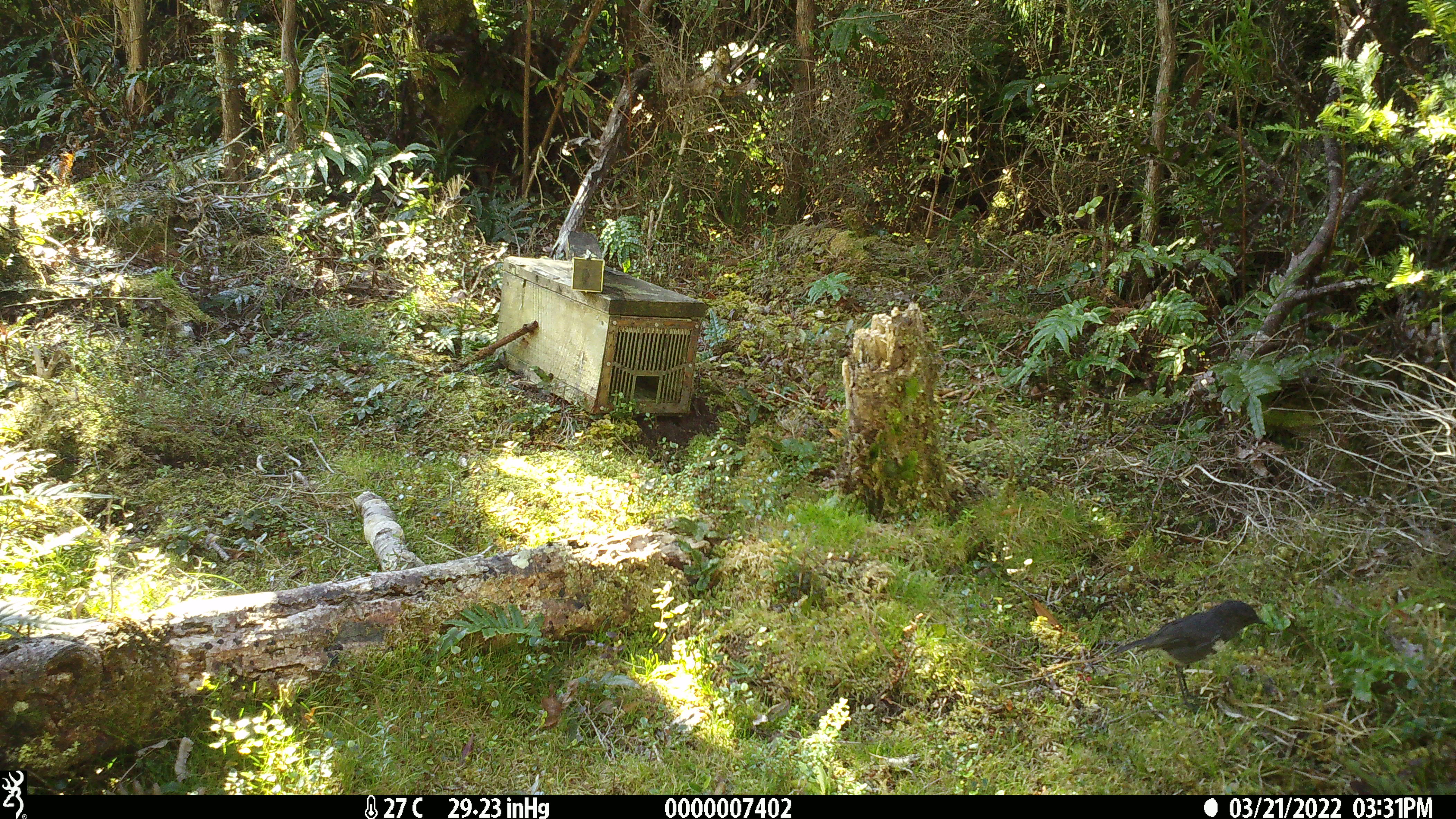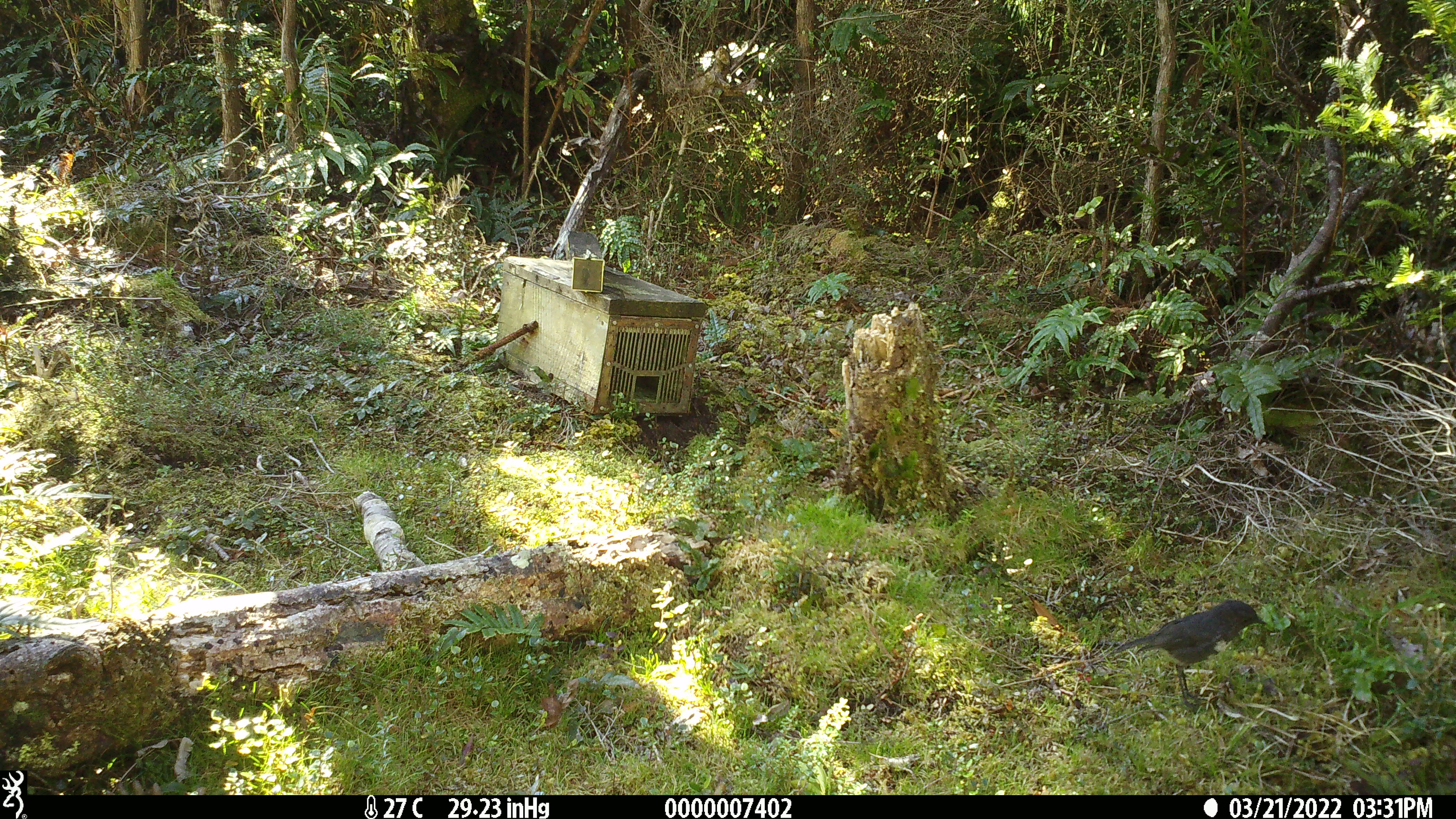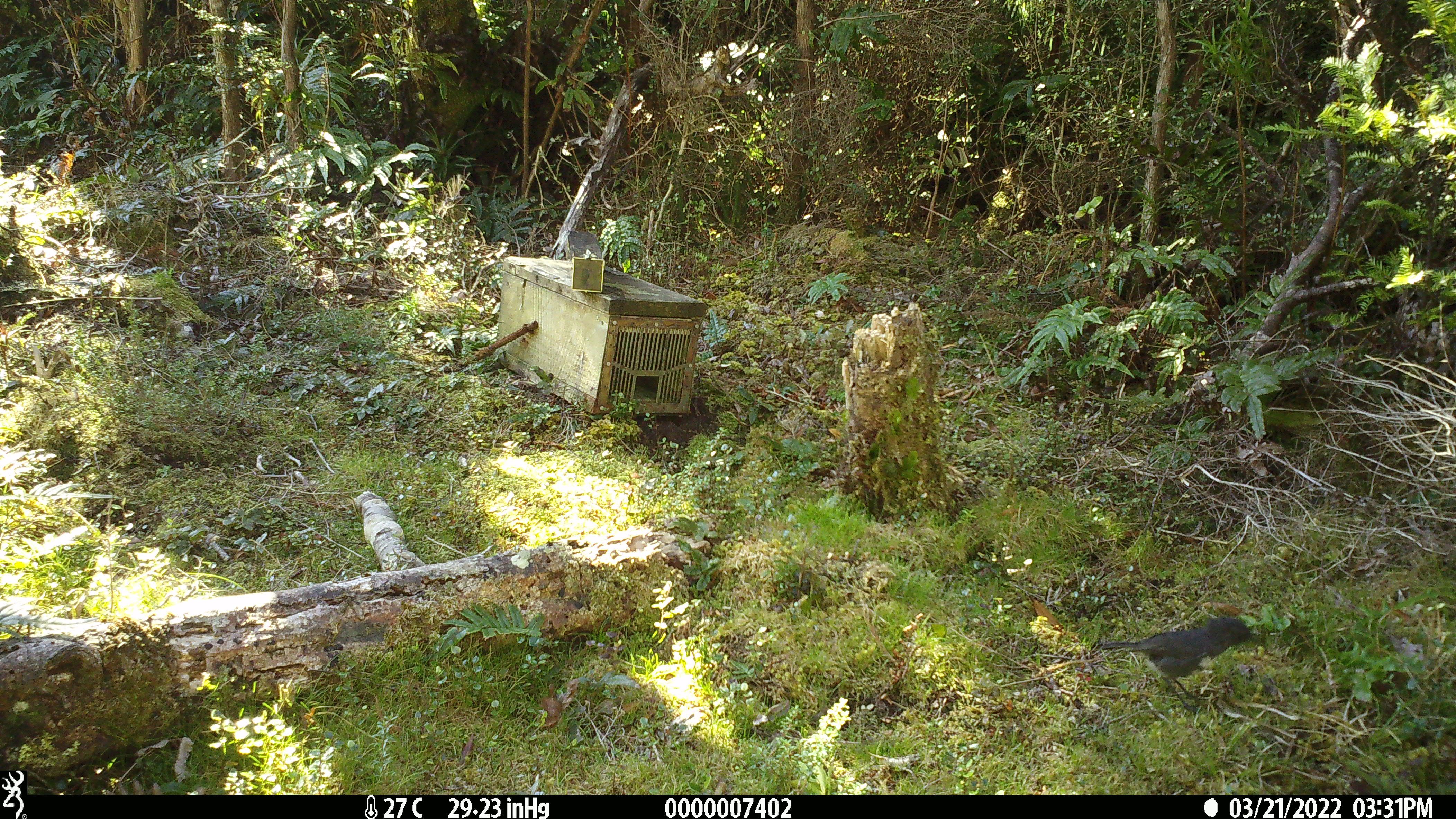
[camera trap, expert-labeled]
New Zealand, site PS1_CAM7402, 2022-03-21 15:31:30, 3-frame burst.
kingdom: Animalia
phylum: Chordata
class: Aves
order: Passeriformes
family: Petroicidae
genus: Petroica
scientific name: Petroica australis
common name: new zealand robin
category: robin